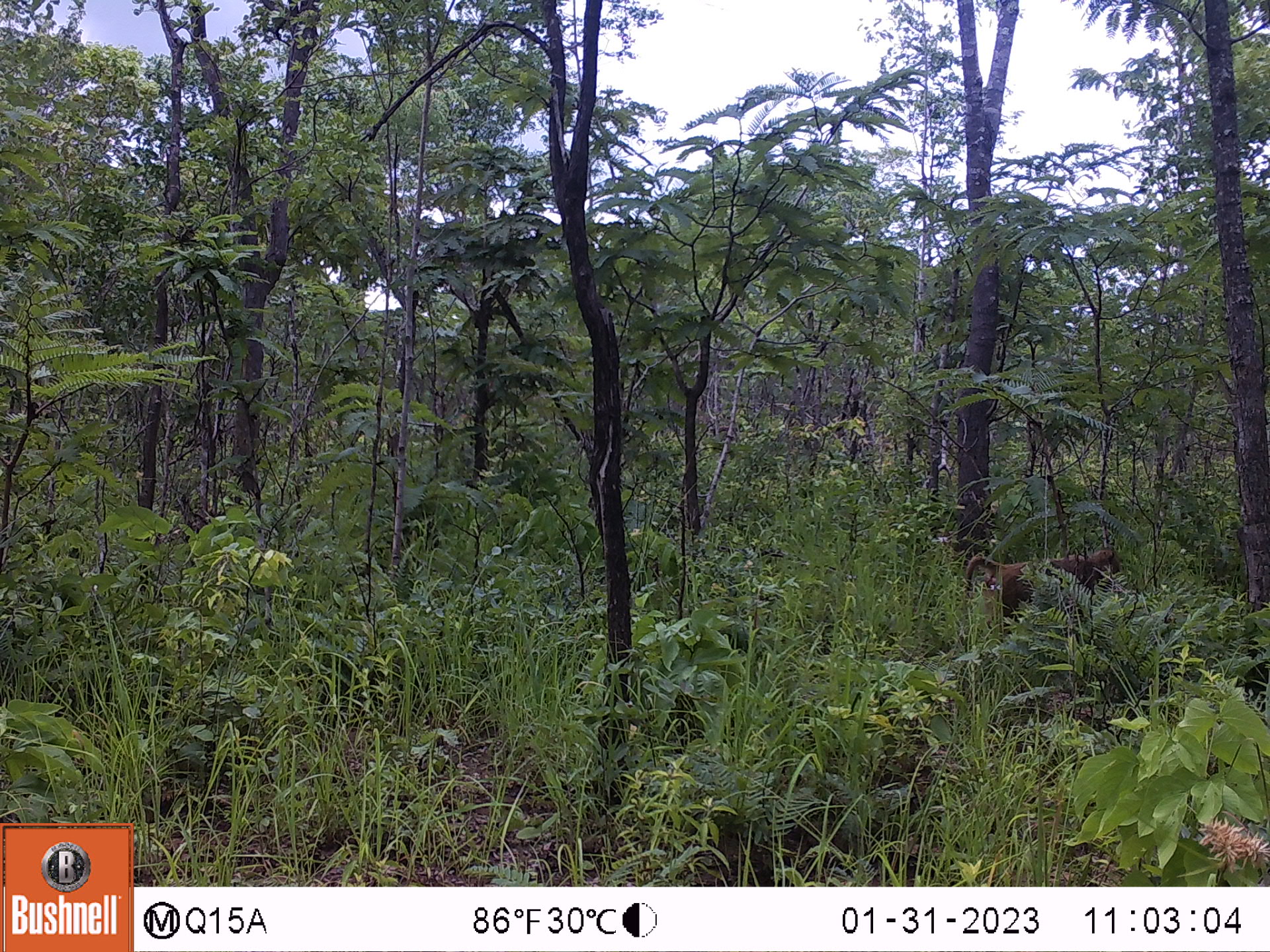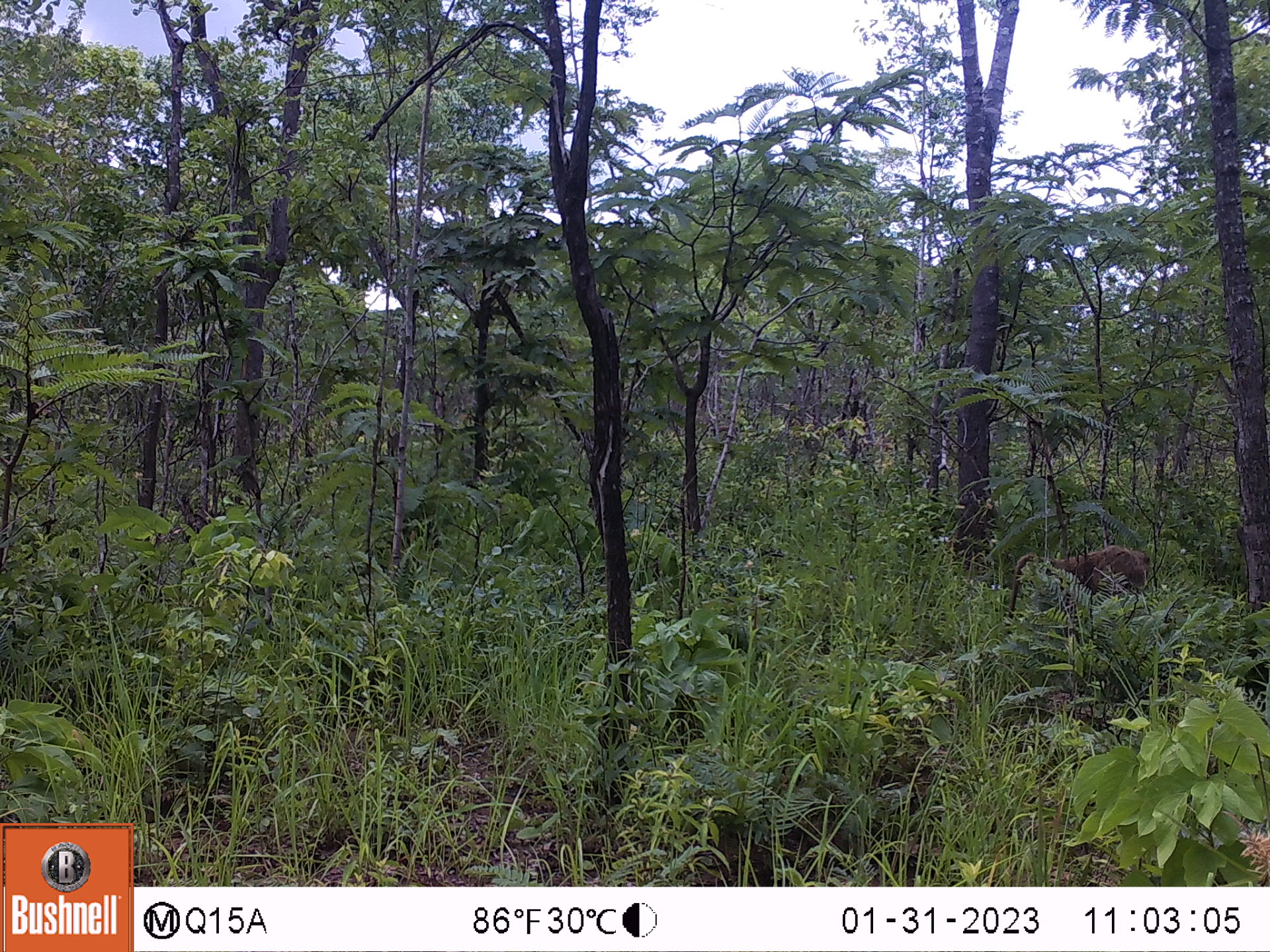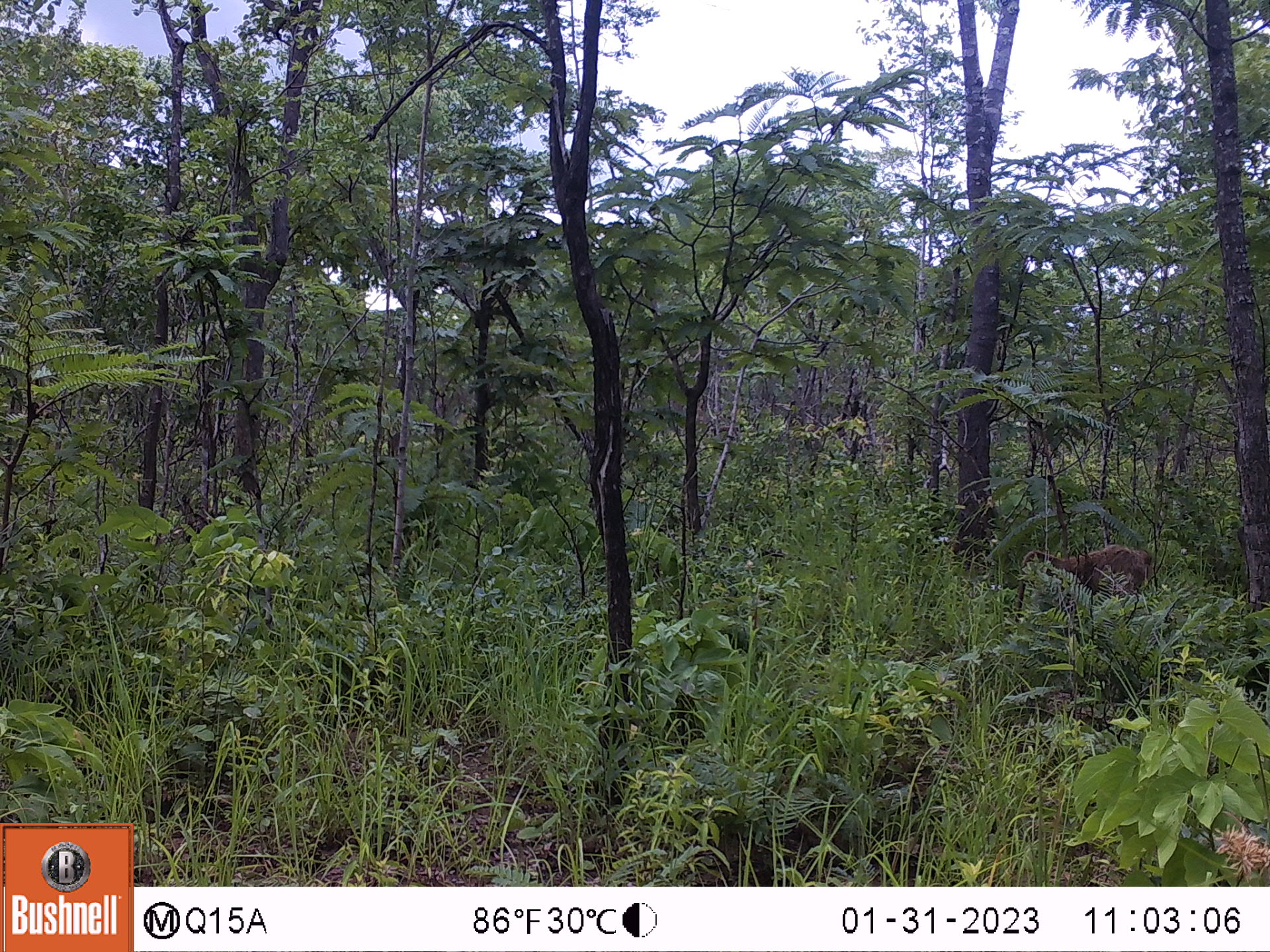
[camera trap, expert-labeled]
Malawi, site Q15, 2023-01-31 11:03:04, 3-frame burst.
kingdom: Animalia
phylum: Chordata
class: Mammalia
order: Primates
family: Cercopithecidae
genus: Papio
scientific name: Papio cynocephalus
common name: yellow baboon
Yellow baboon (Papio cynocephalus), count 1.